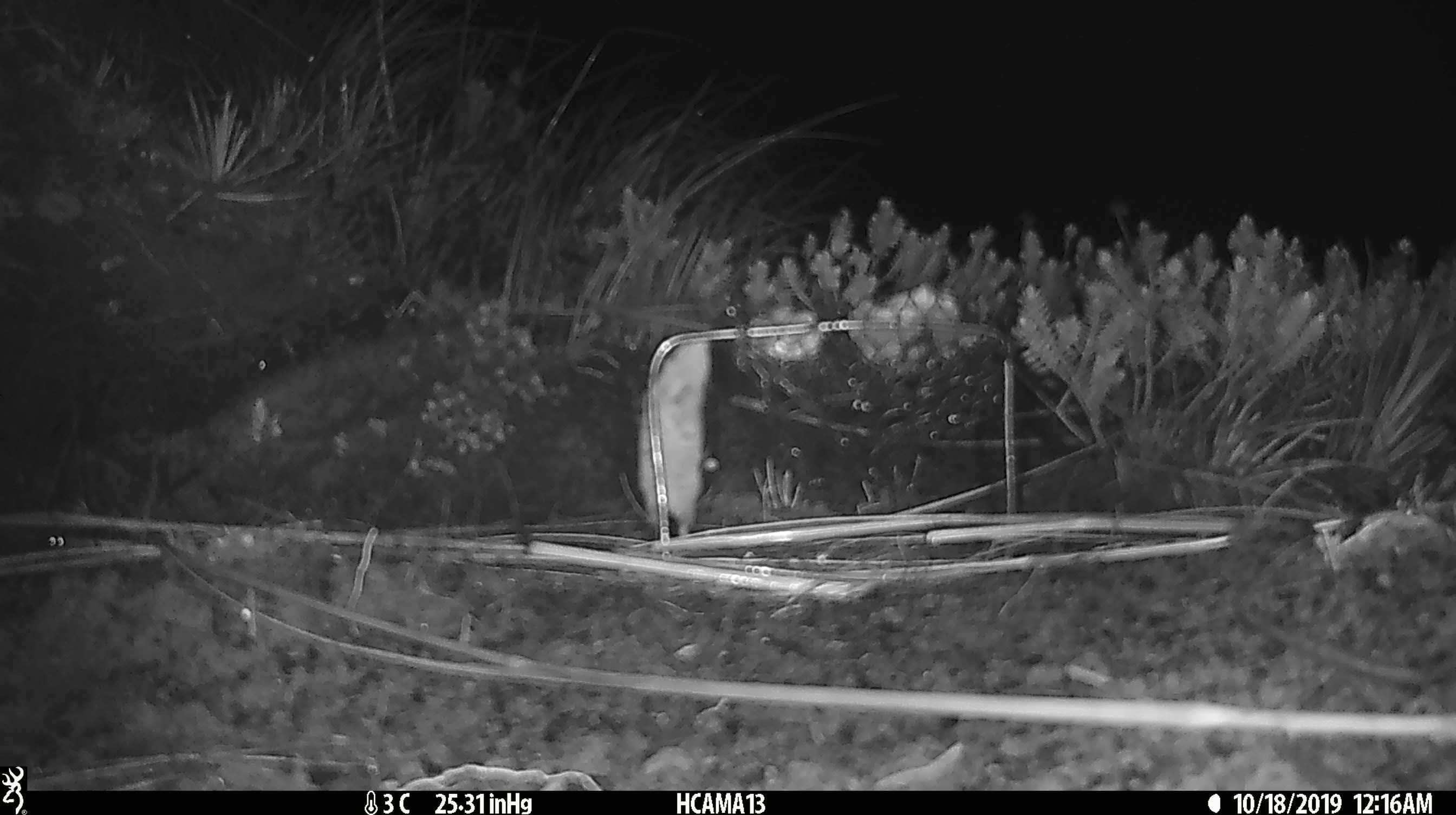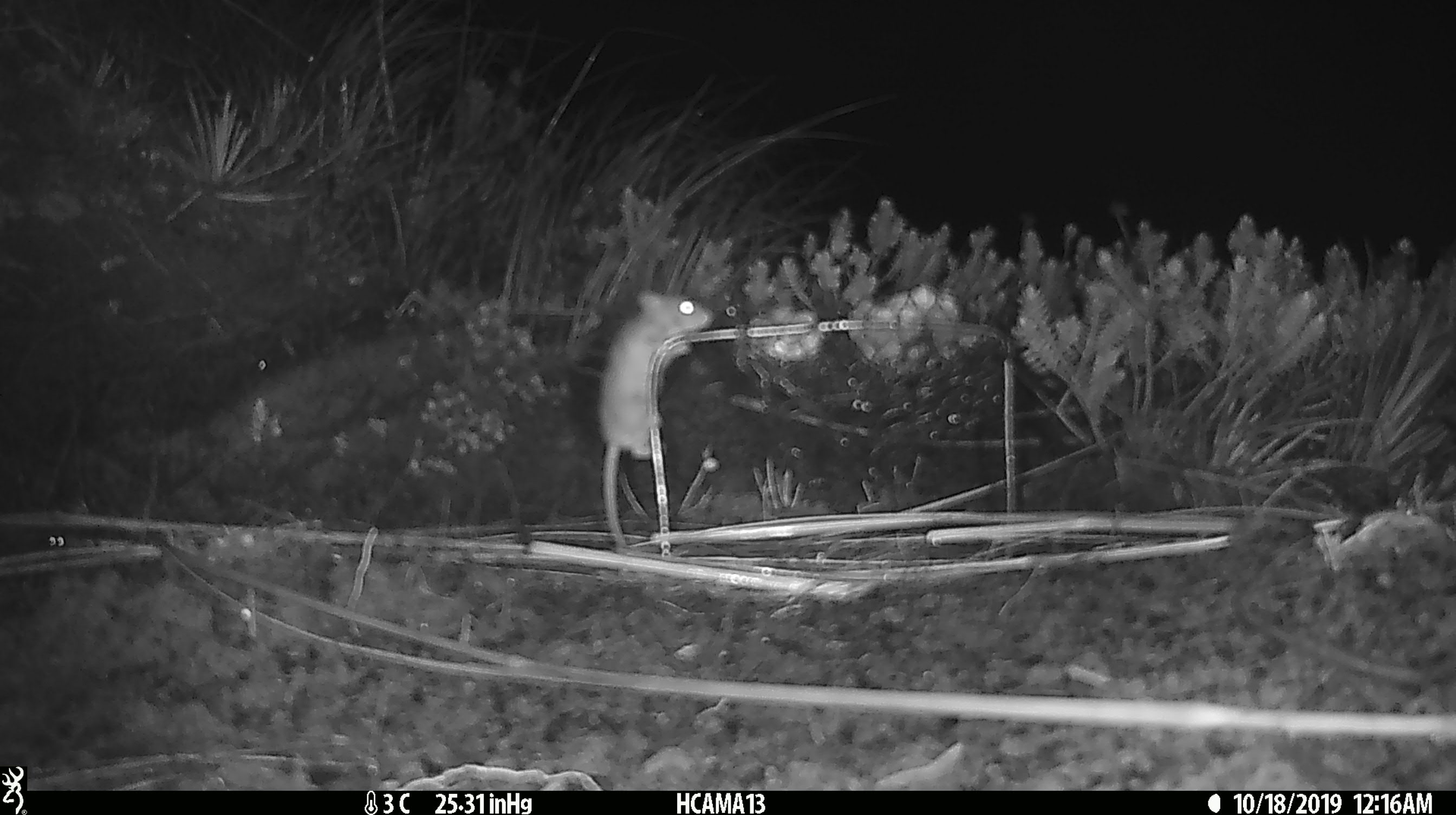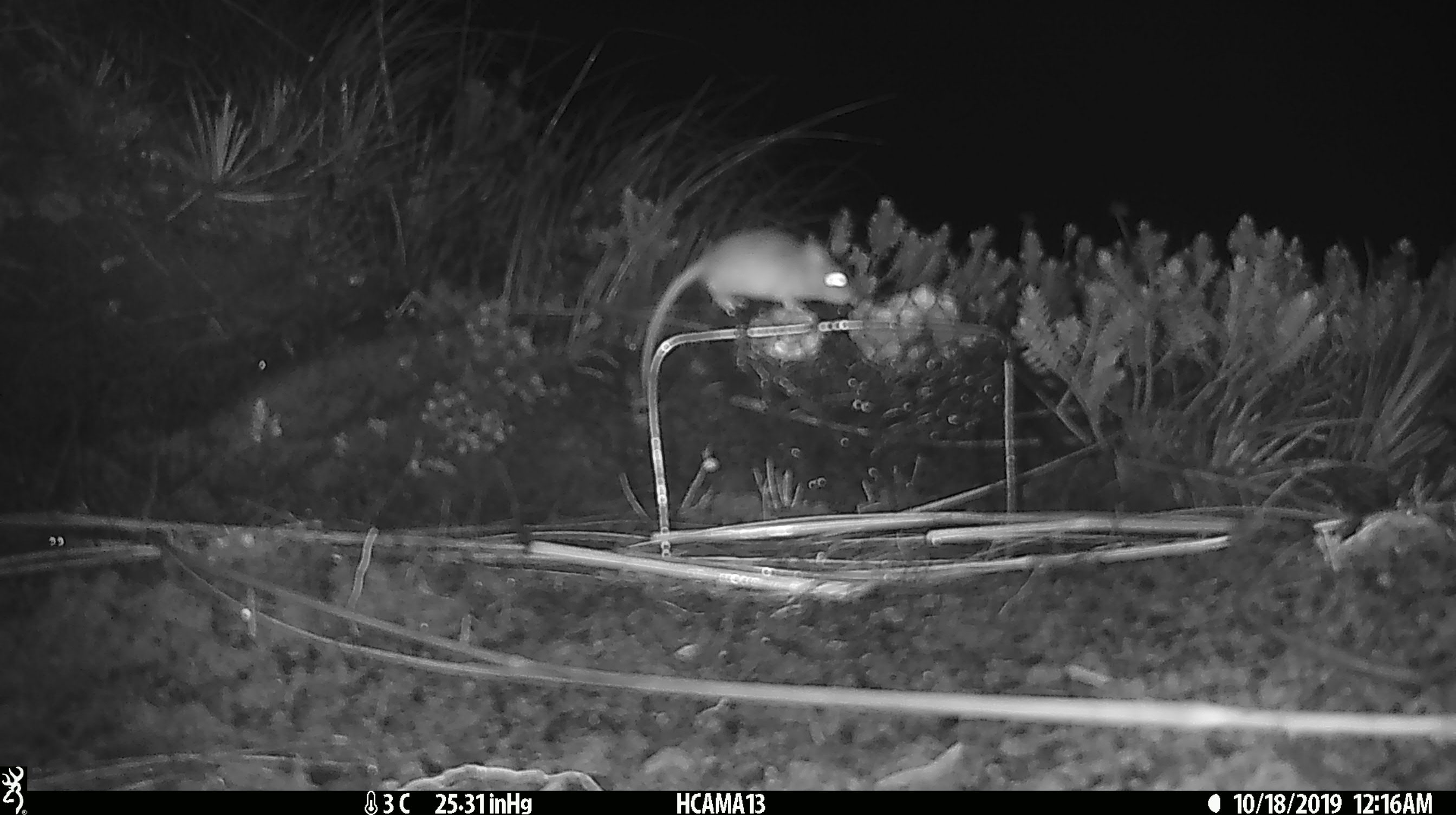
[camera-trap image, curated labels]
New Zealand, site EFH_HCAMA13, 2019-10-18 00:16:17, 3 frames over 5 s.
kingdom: Animalia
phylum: Chordata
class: Mammalia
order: Rodentia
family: Muridae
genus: Mus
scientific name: Mus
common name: mouse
Mouse (Mus).